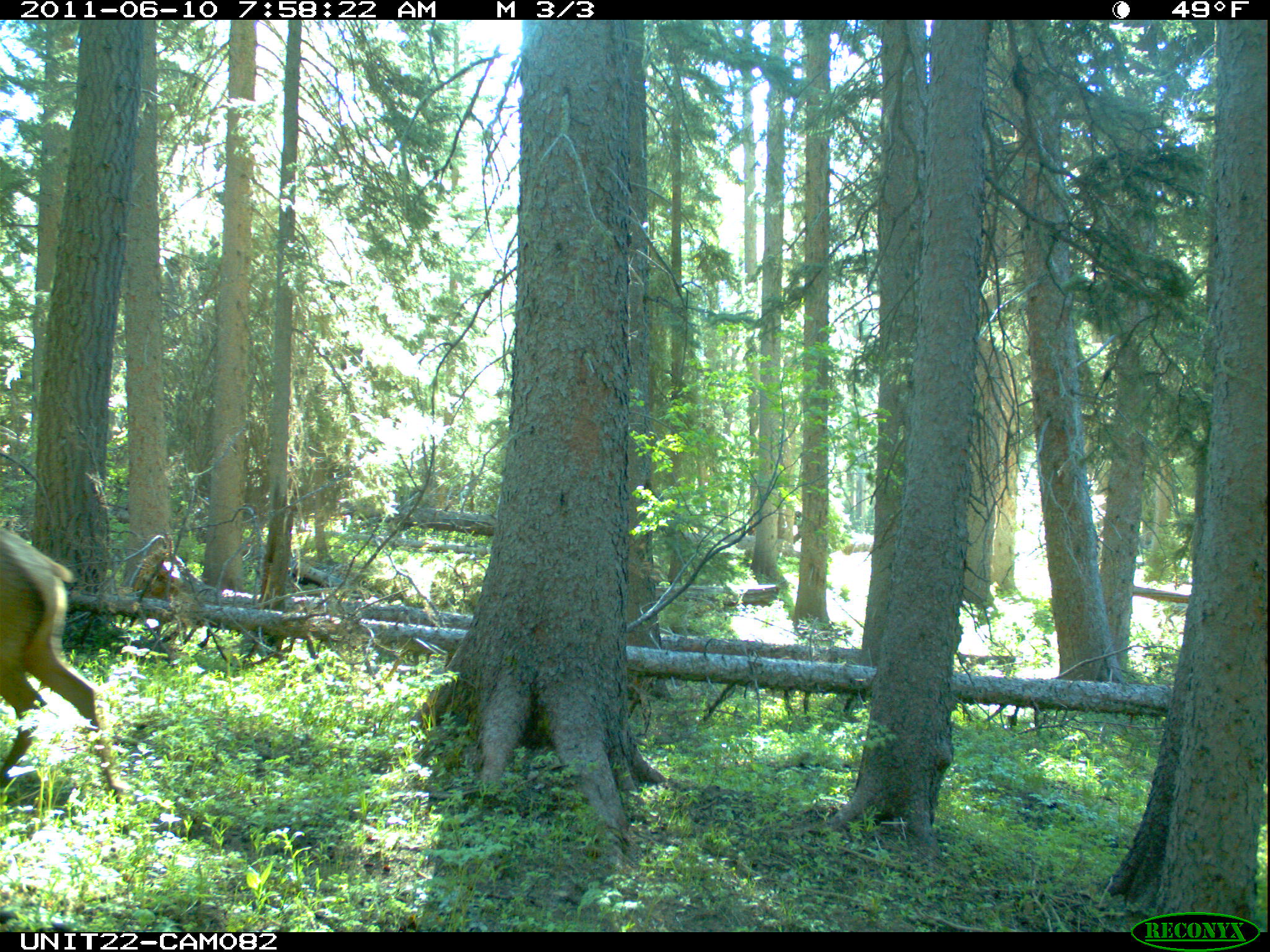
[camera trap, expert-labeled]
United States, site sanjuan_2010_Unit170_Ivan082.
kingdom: Animalia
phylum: Chordata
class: Mammalia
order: Artiodactyla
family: Cervidae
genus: Cervus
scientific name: Cervus elaphus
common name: red deer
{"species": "Cervus elaphus (red deer)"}